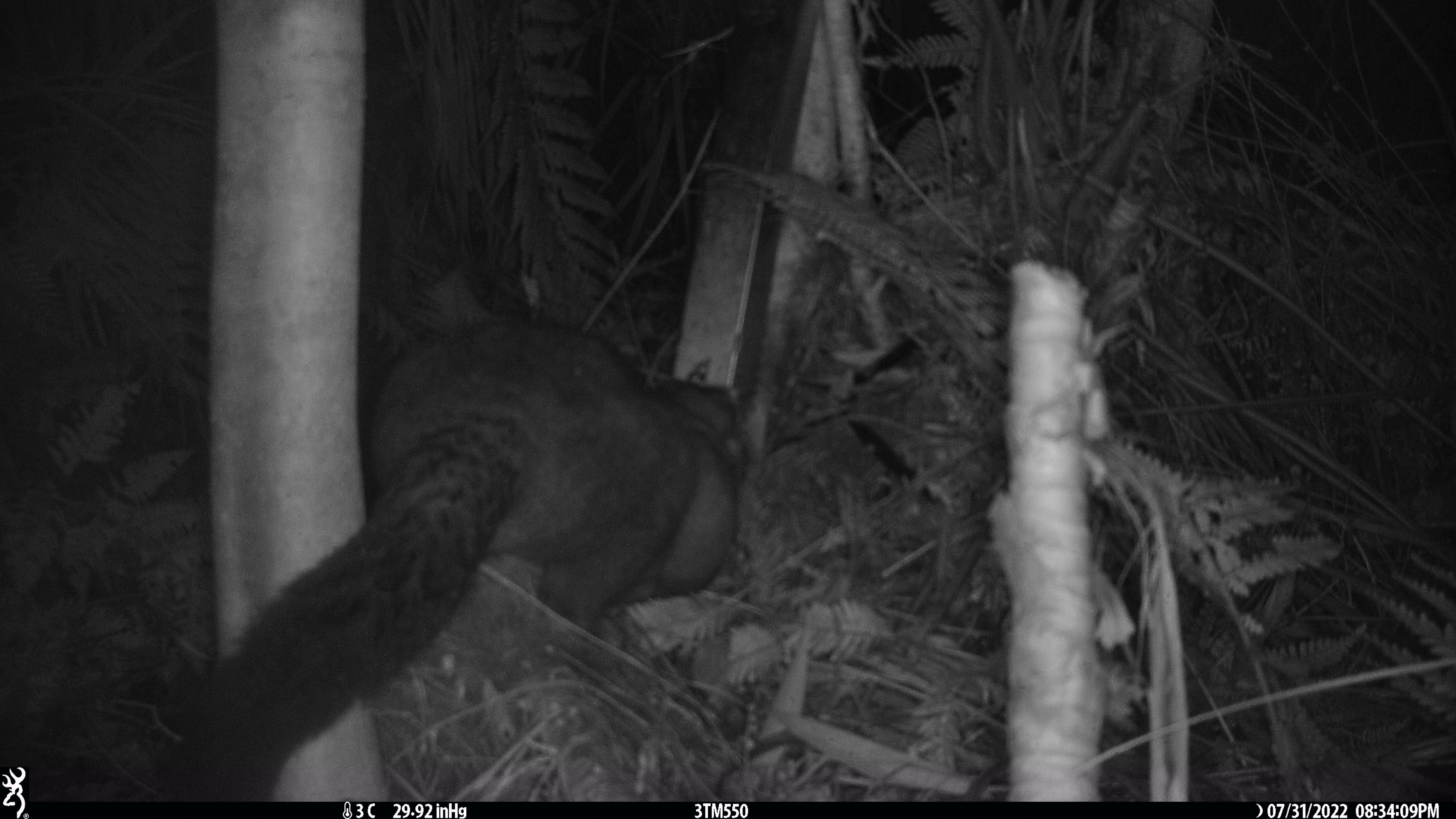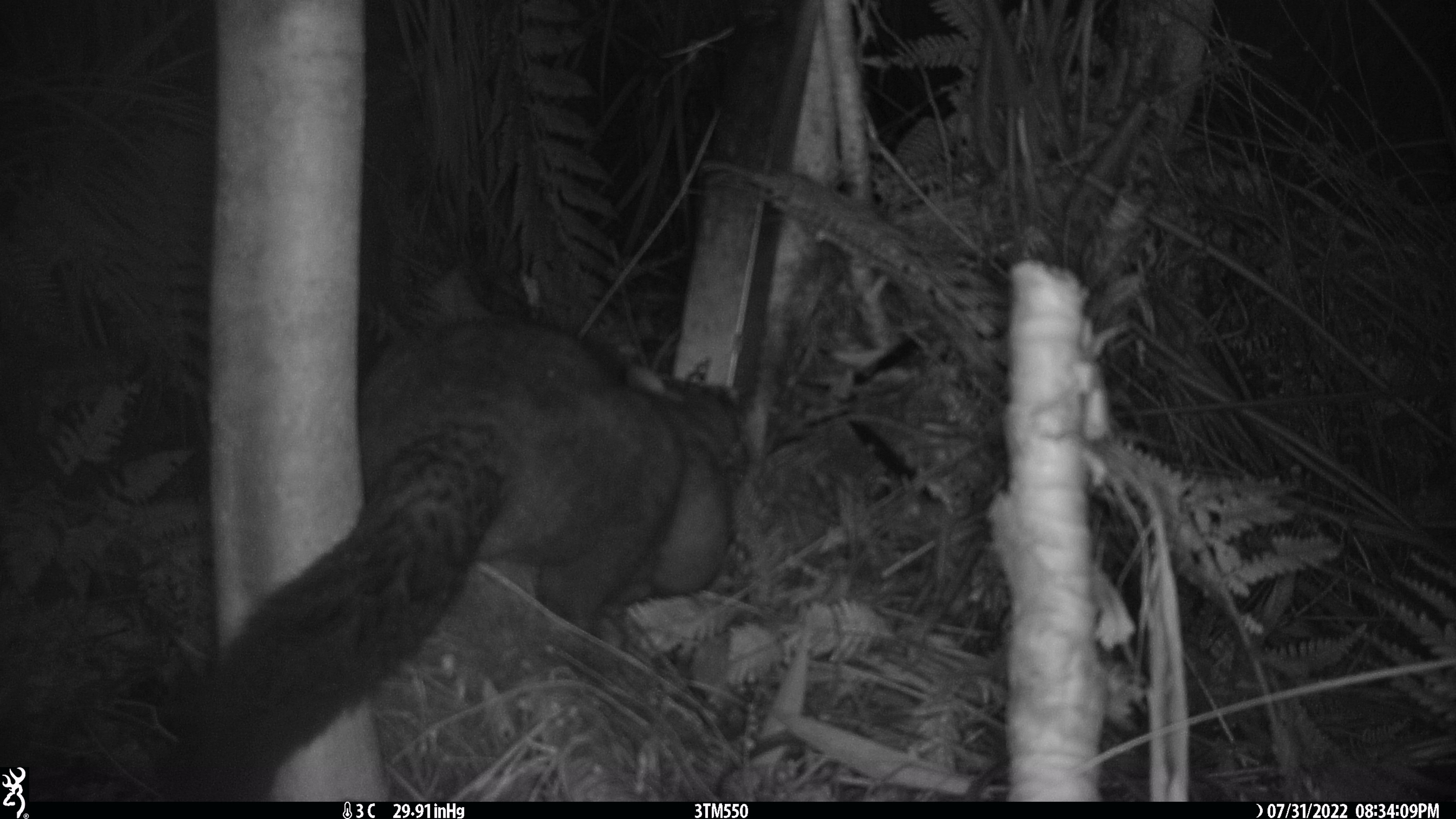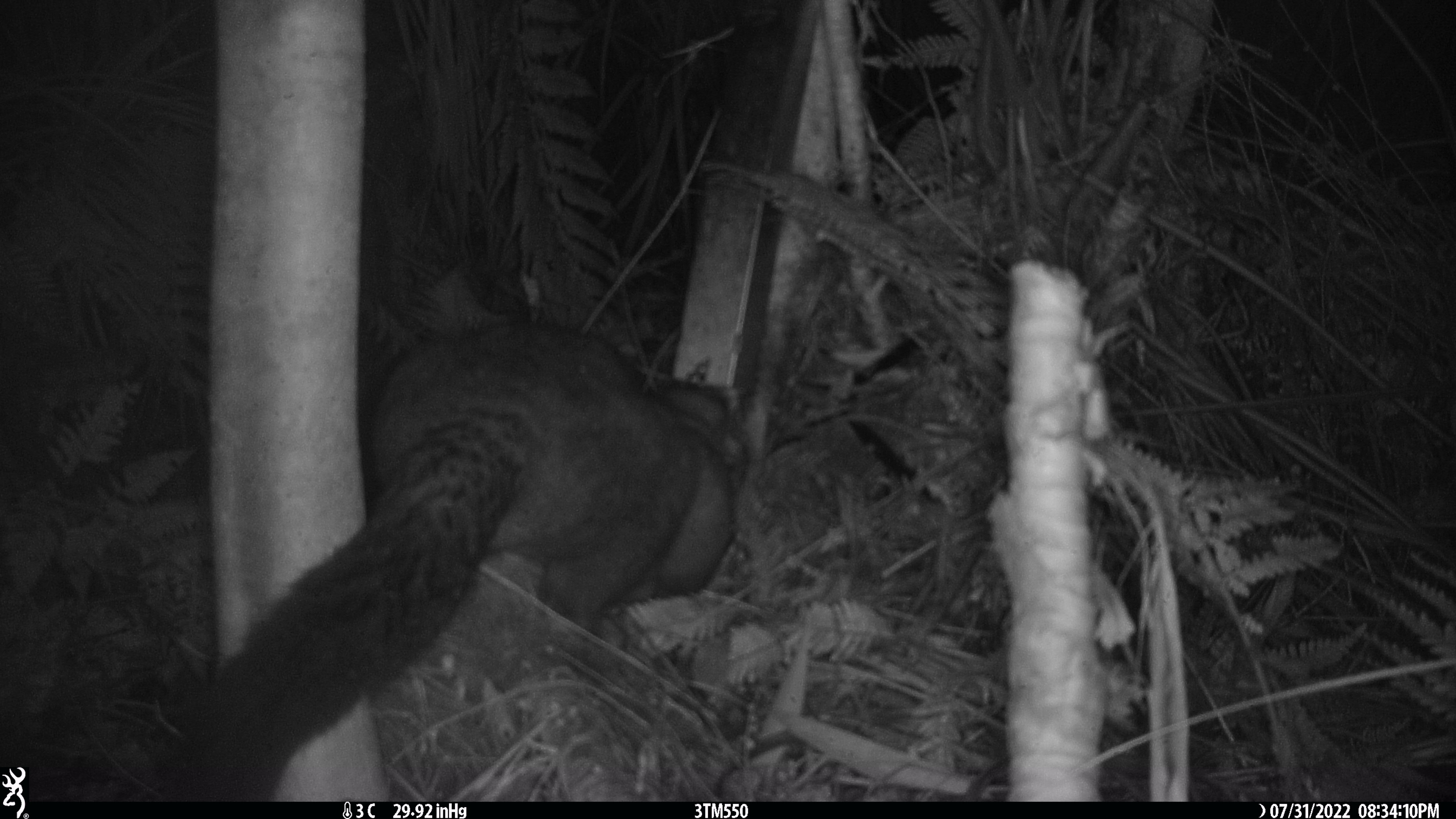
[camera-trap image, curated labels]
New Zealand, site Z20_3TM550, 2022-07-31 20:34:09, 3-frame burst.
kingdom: Animalia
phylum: Chordata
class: Mammalia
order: Diprotodontia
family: Phalangeridae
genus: Trichosurus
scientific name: Trichosurus vulpecula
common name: common brushtail possum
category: possum